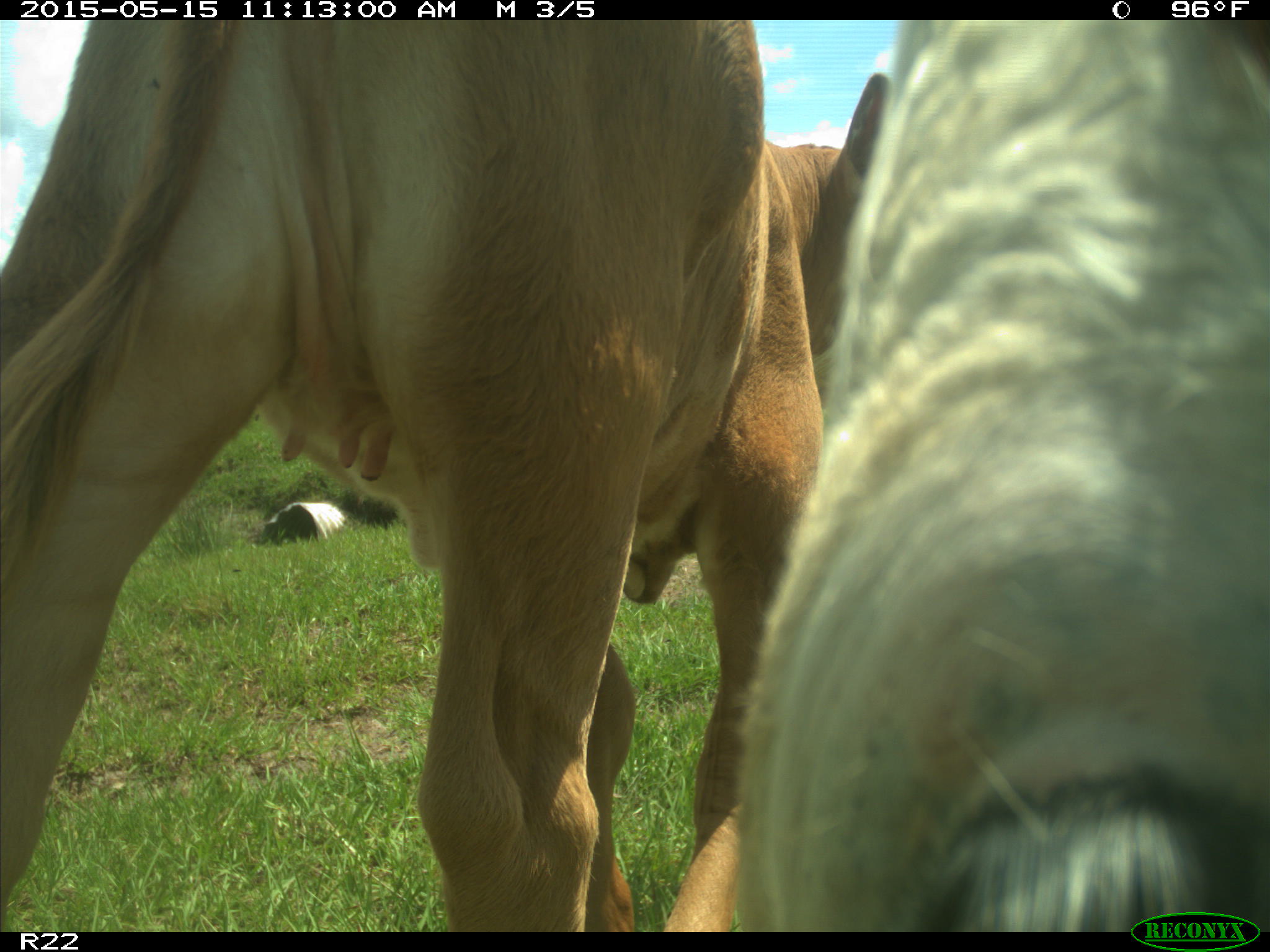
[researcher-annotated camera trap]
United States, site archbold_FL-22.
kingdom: Animalia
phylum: Chordata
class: Mammalia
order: Artiodactyla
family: Bovidae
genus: Bos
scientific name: Bos taurus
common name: domestic cow